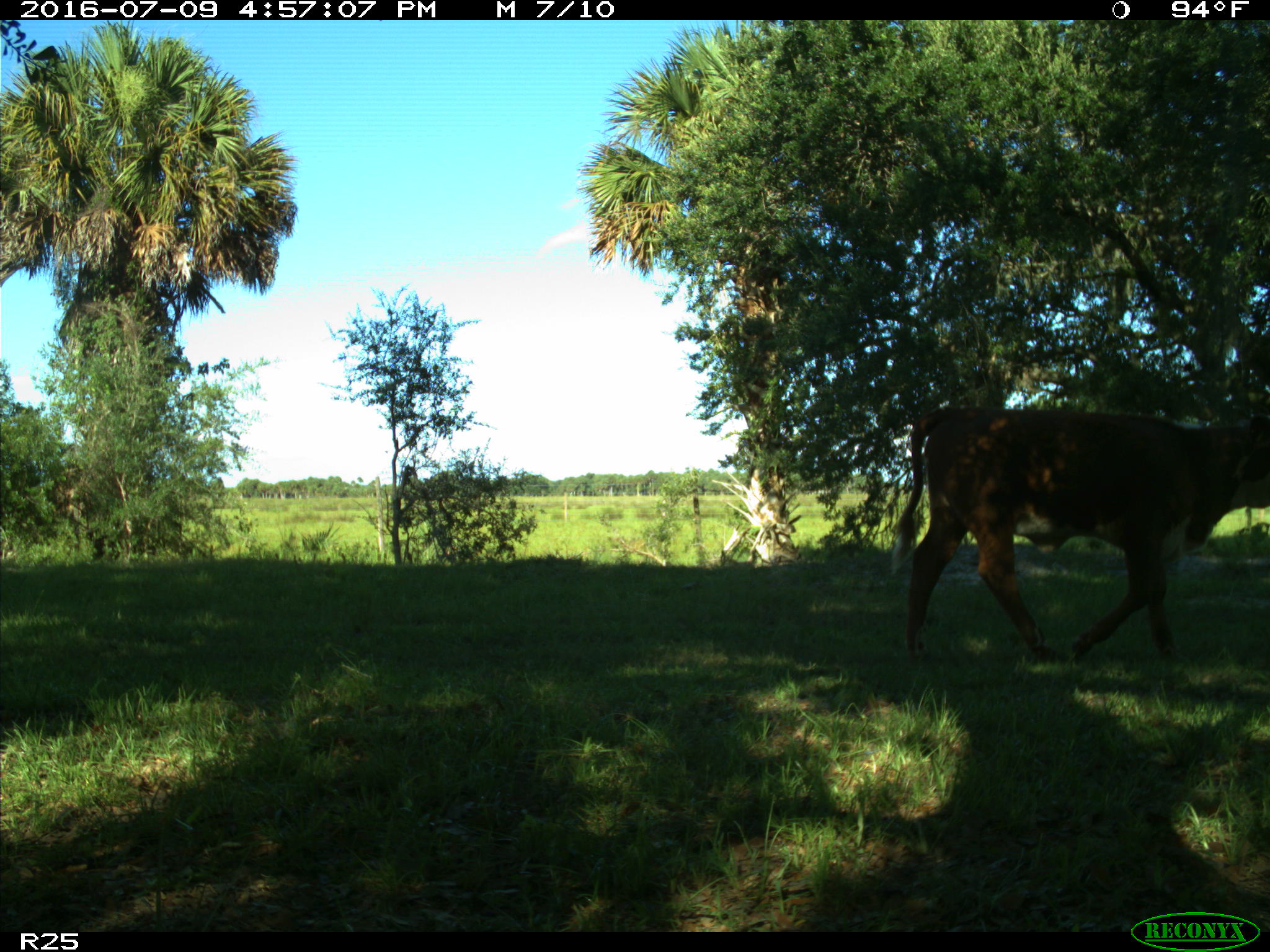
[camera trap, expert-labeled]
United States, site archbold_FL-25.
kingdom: Animalia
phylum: Chordata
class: Mammalia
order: Artiodactyla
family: Bovidae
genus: Bos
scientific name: Bos taurus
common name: domestic cow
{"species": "Bos taurus (domestic cow)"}